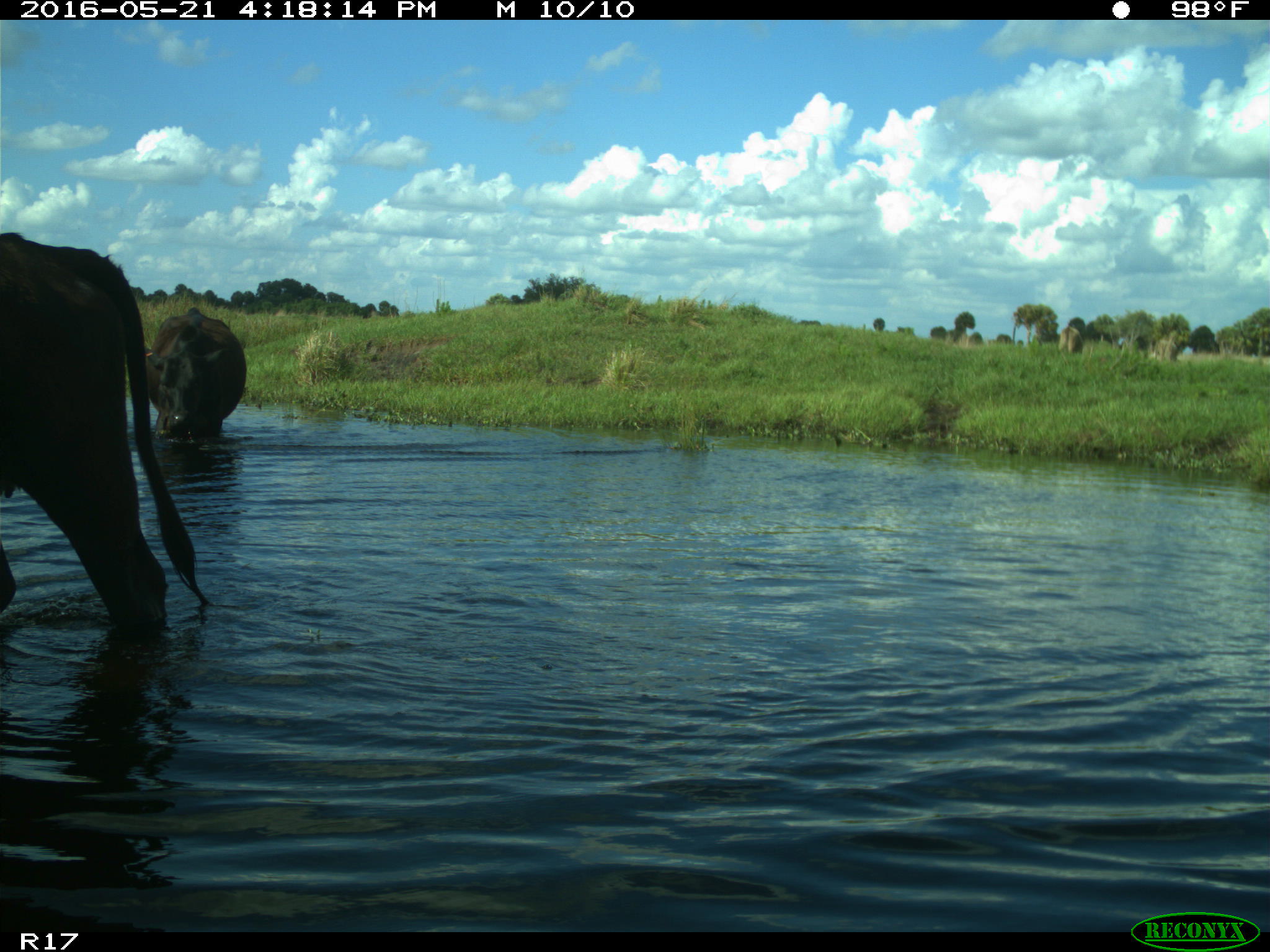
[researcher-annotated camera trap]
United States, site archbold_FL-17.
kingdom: Animalia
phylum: Chordata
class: Mammalia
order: Artiodactyla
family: Bovidae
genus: Bos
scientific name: Bos taurus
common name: domestic cow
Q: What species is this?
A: Bos taurus (domestic cow).